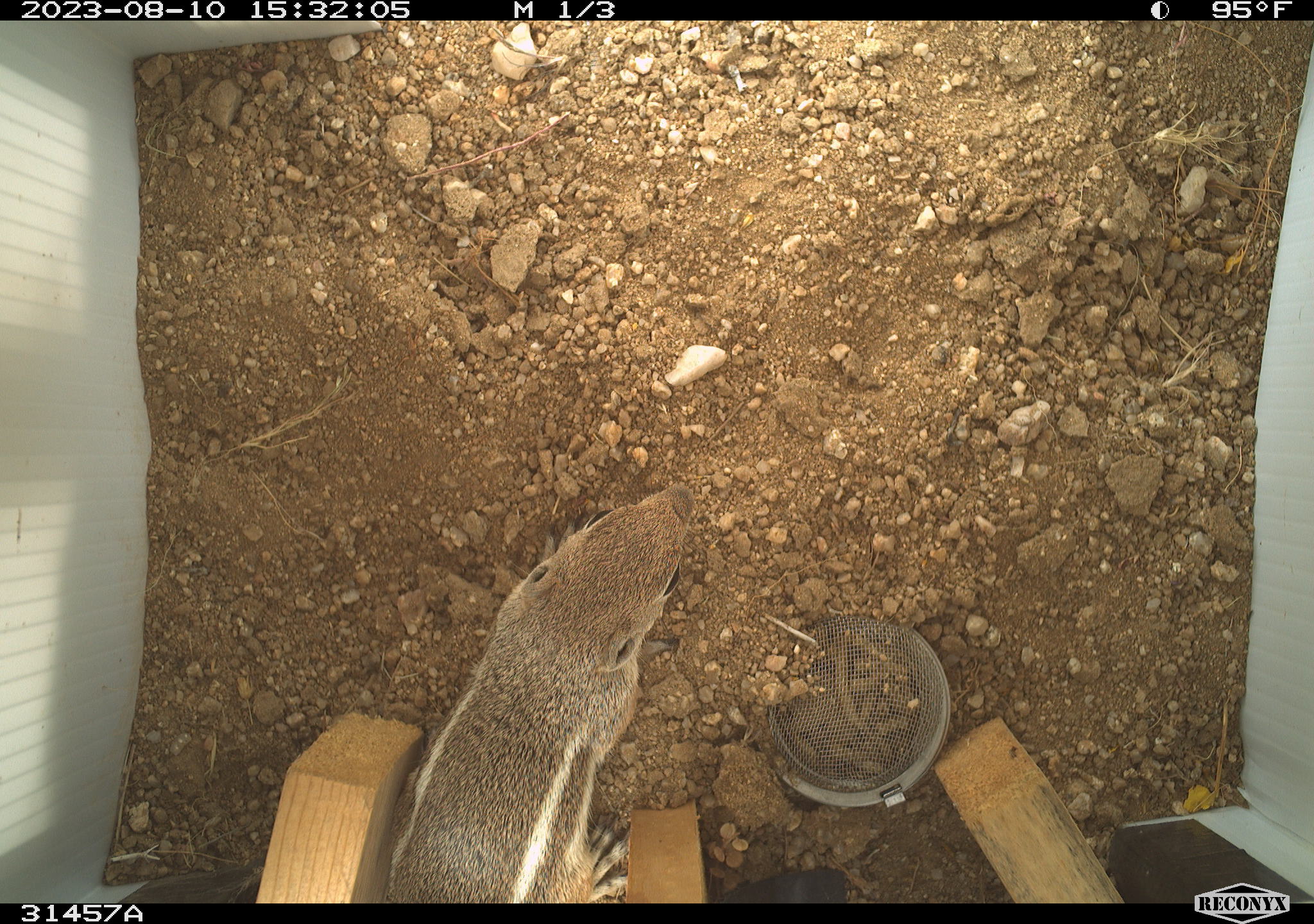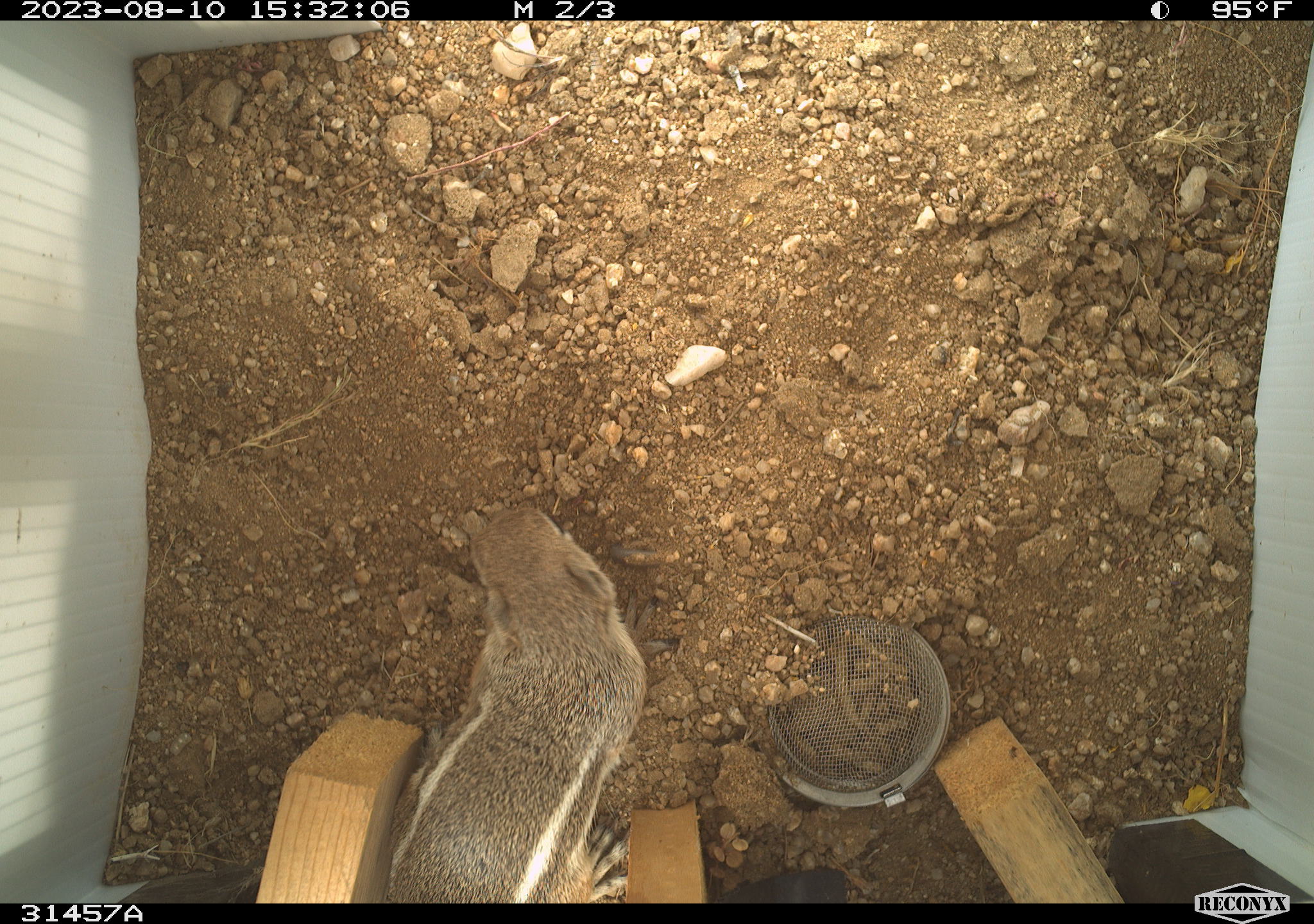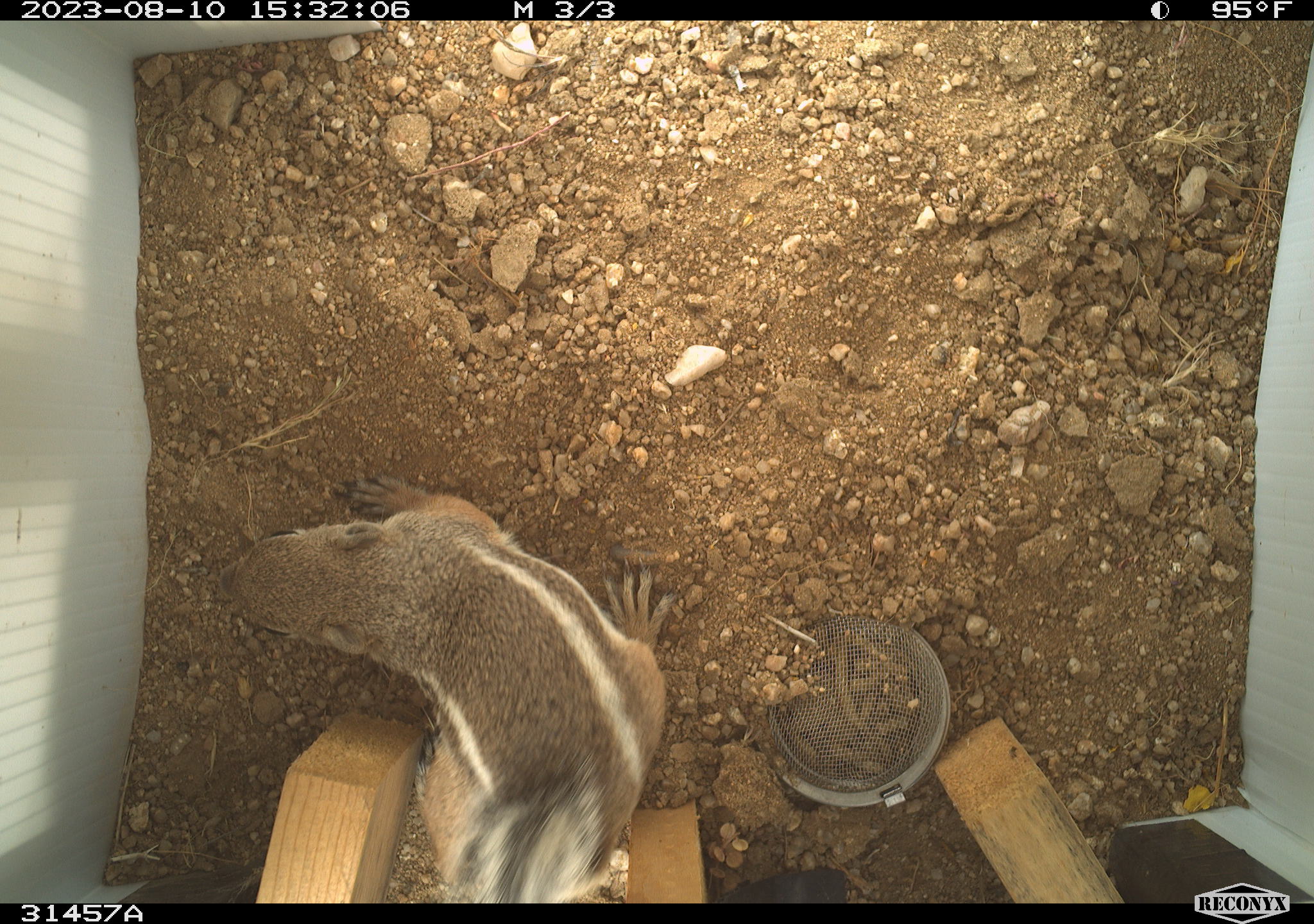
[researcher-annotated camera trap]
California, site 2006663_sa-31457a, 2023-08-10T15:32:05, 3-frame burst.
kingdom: Animalia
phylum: Chordata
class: Mammalia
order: Rodentia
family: Sciuridae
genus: Ammospermophilus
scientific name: Ammospermophilus leucurus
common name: white-tailed antelope squirrel